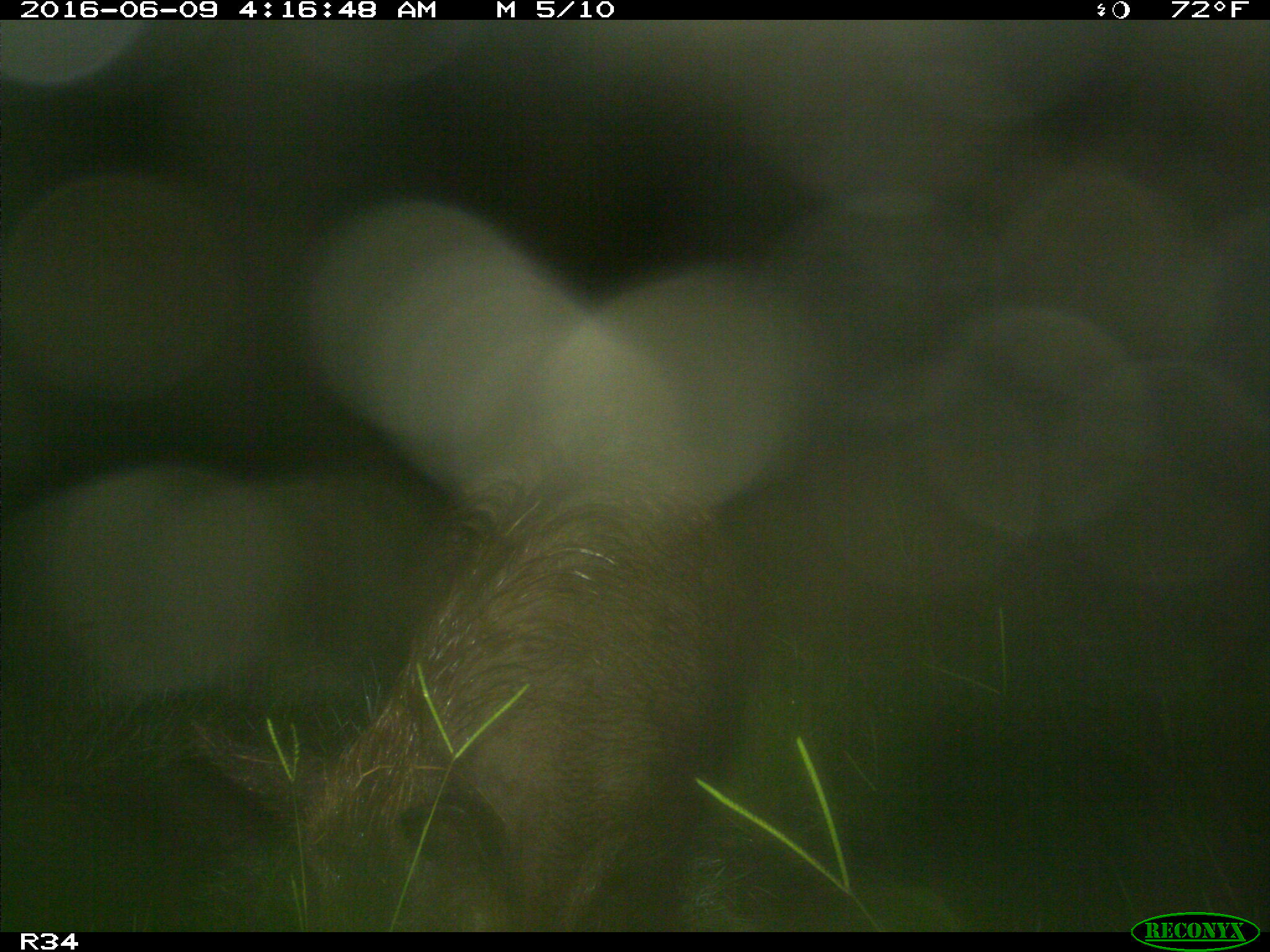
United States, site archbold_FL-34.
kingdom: Animalia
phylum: Chordata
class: Mammalia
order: Artiodactyla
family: Suidae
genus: Sus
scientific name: Sus scrofa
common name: wild boar